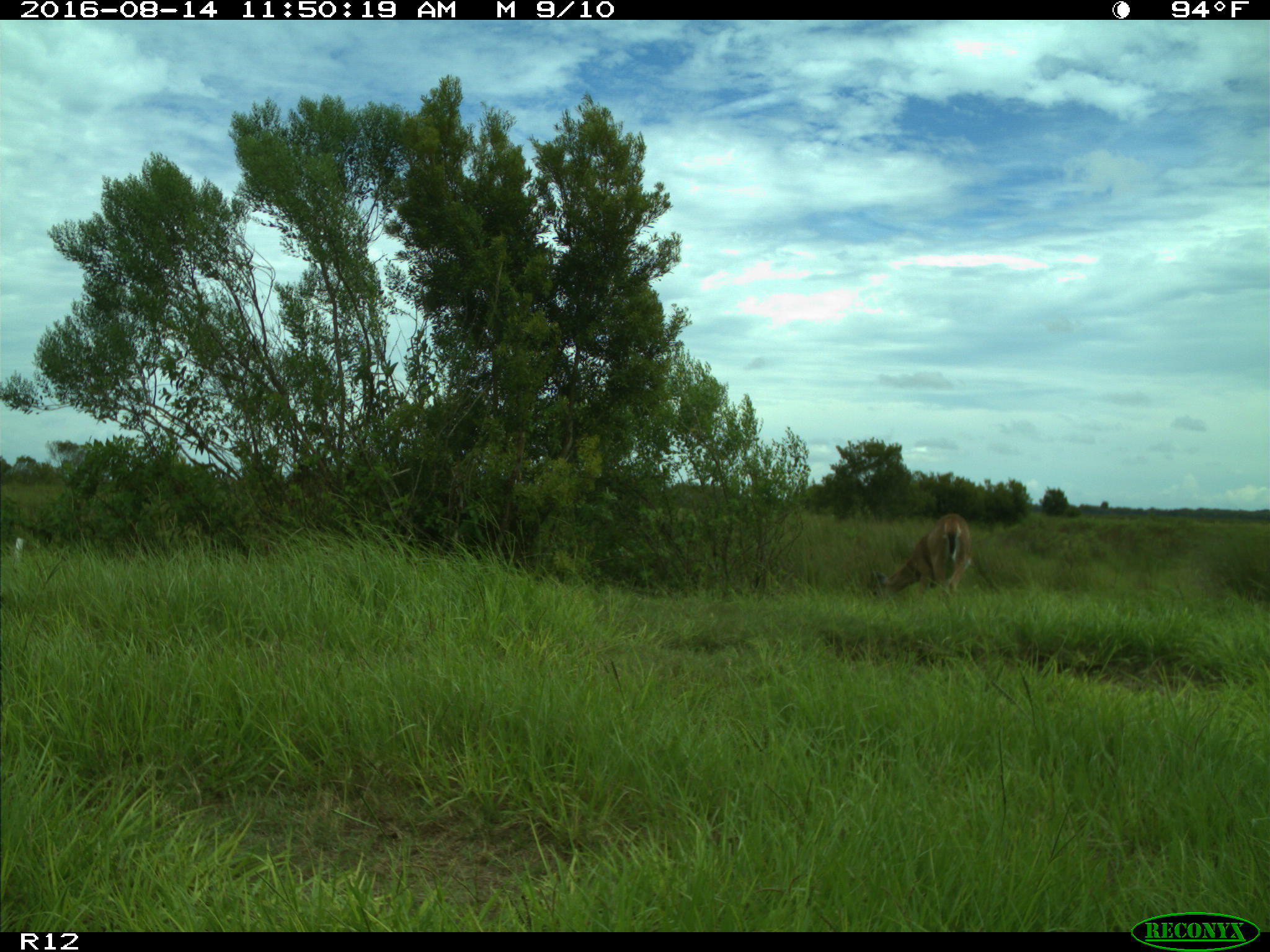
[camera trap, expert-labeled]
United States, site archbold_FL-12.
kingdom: Animalia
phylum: Chordata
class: Mammalia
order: Artiodactyla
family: Cervidae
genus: Odocoileus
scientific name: Odocoileus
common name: deer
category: unidentified deer